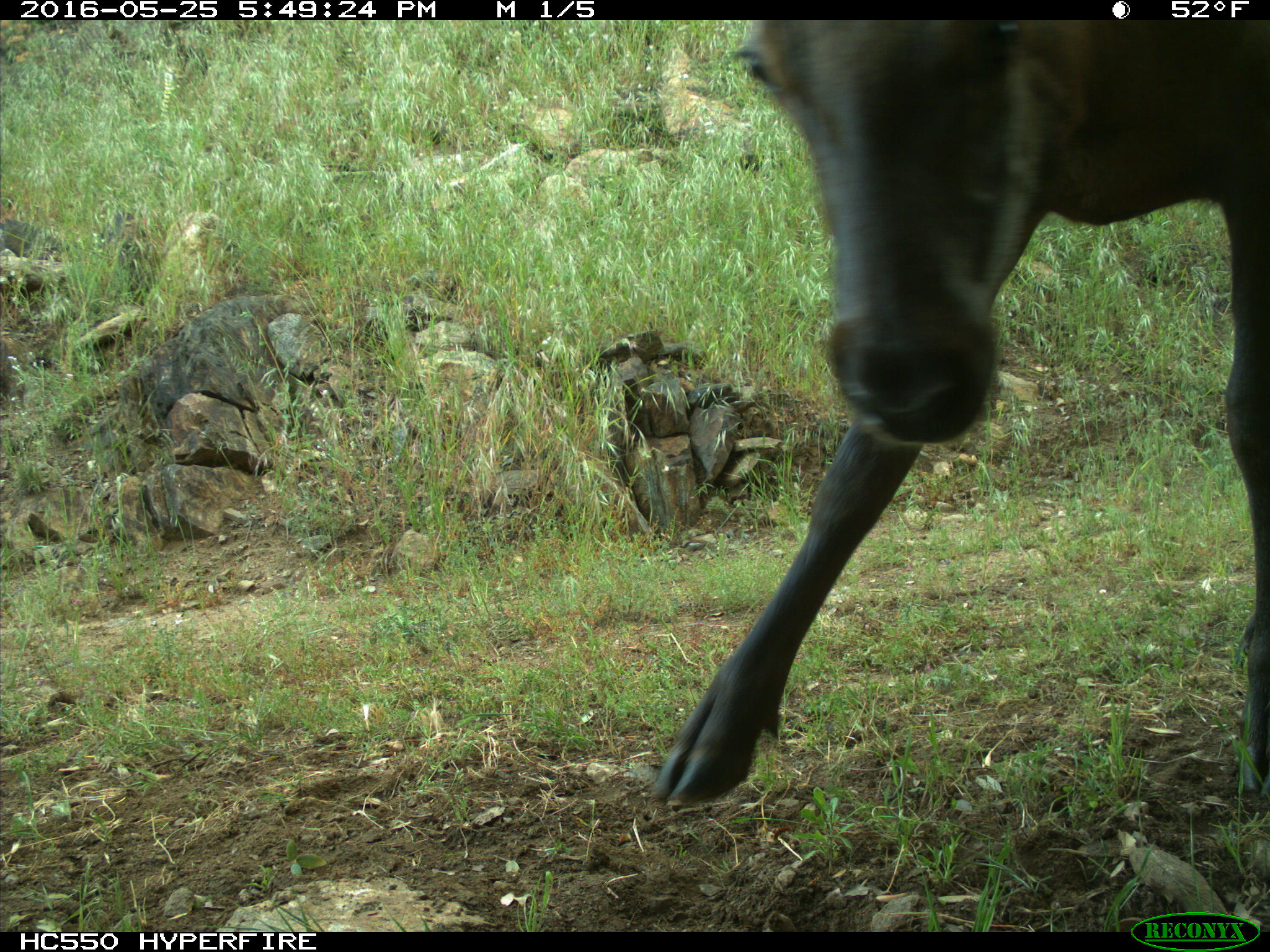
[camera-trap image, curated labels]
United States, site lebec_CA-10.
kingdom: Animalia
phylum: Chordata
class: Mammalia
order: Artiodactyla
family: Cervidae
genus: Cervus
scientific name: Cervus canadensis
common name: elk